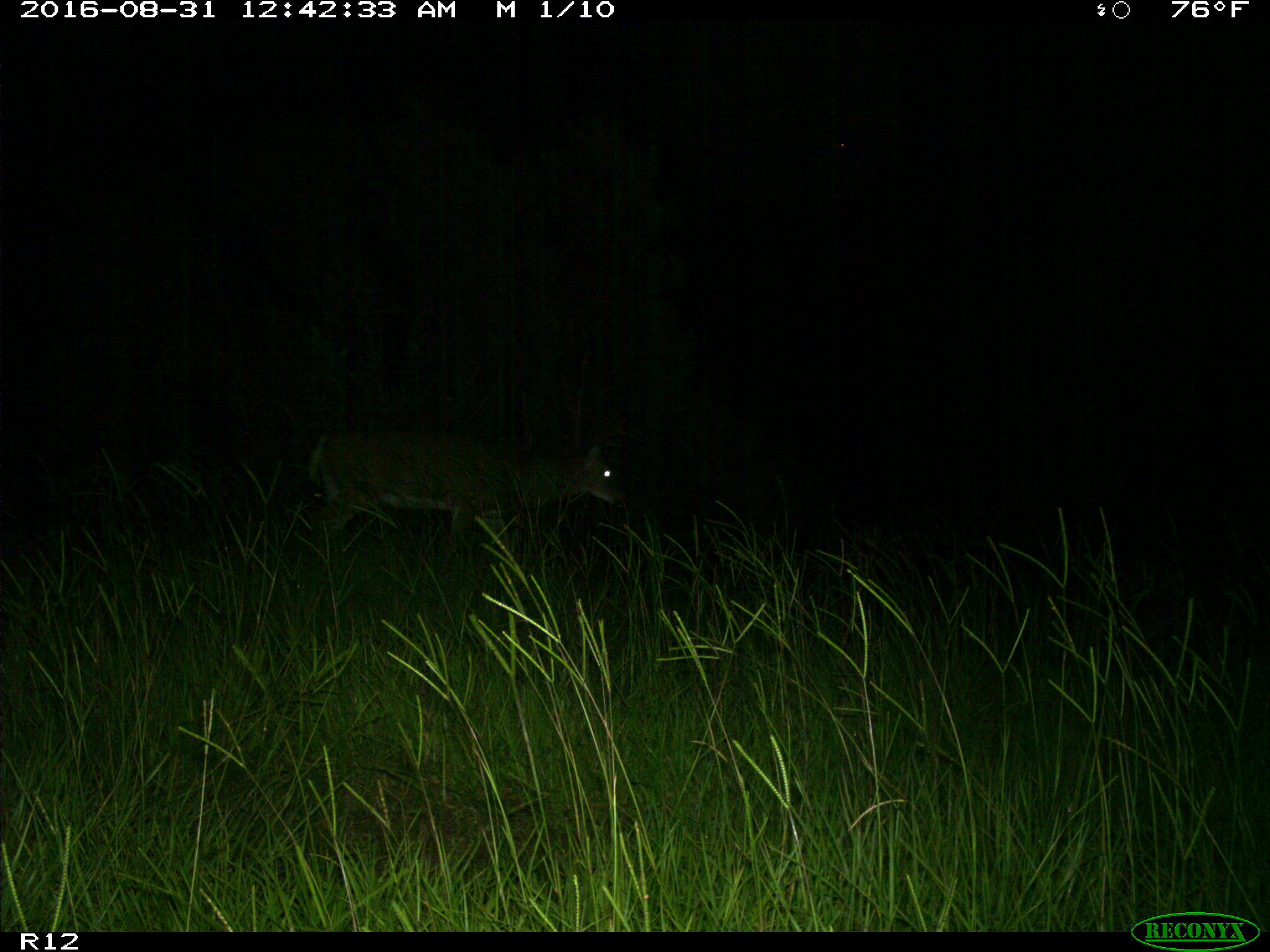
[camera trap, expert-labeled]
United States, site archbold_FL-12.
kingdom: Animalia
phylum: Chordata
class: Mammalia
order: Artiodactyla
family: Cervidae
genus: Odocoileus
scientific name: Odocoileus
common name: deer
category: unidentified deer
Unidentified deer (deer) (Odocoileus).